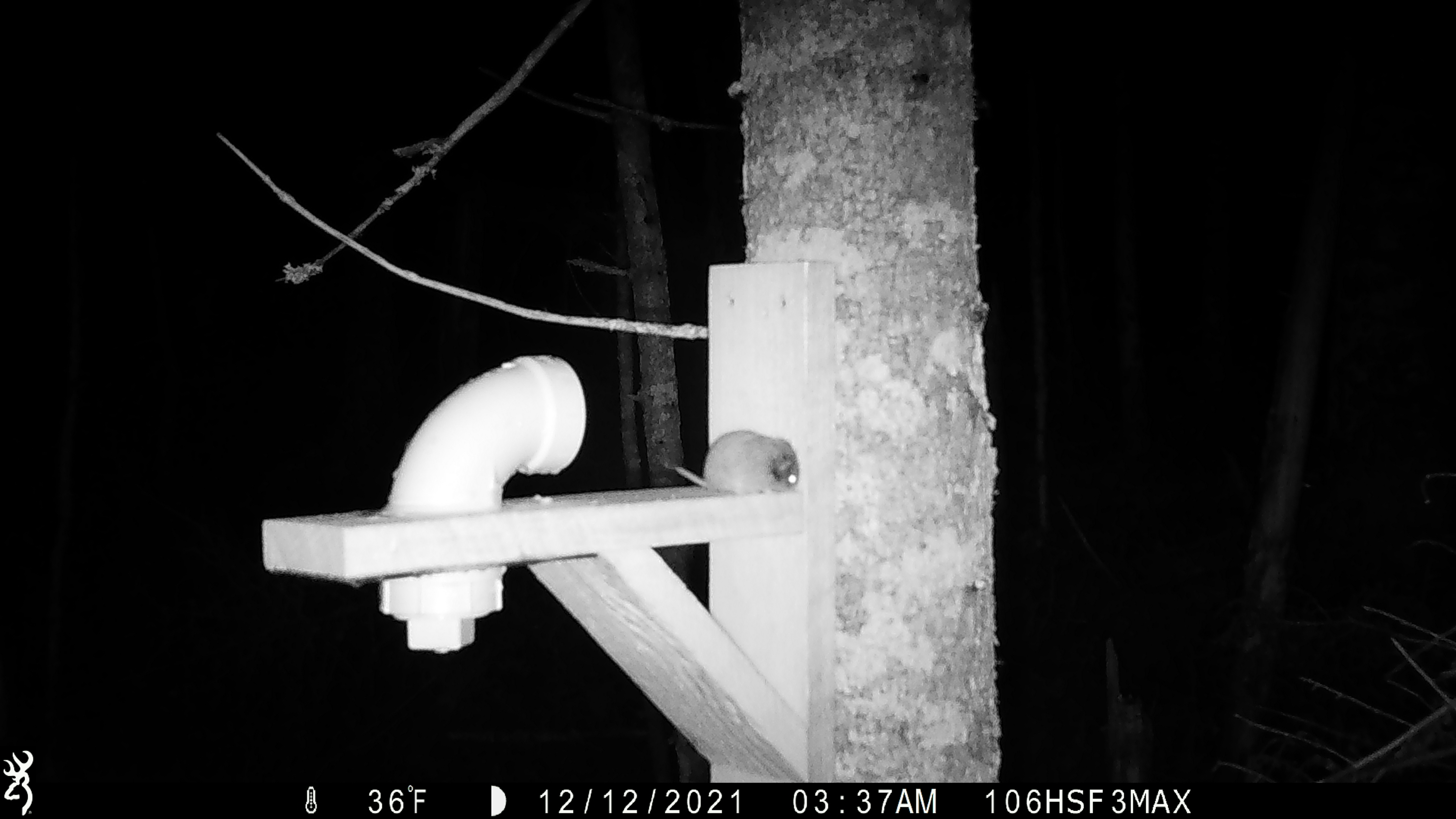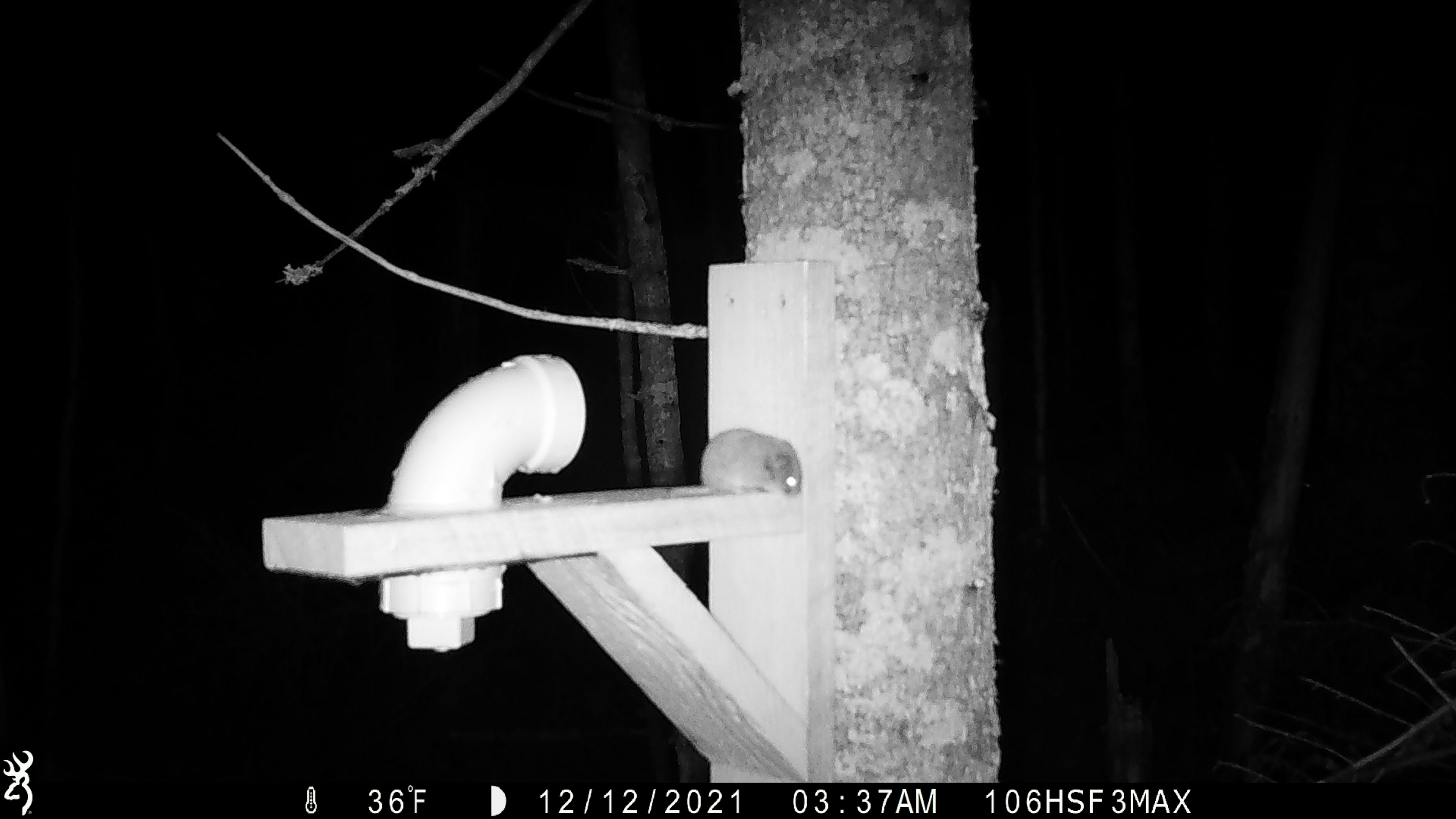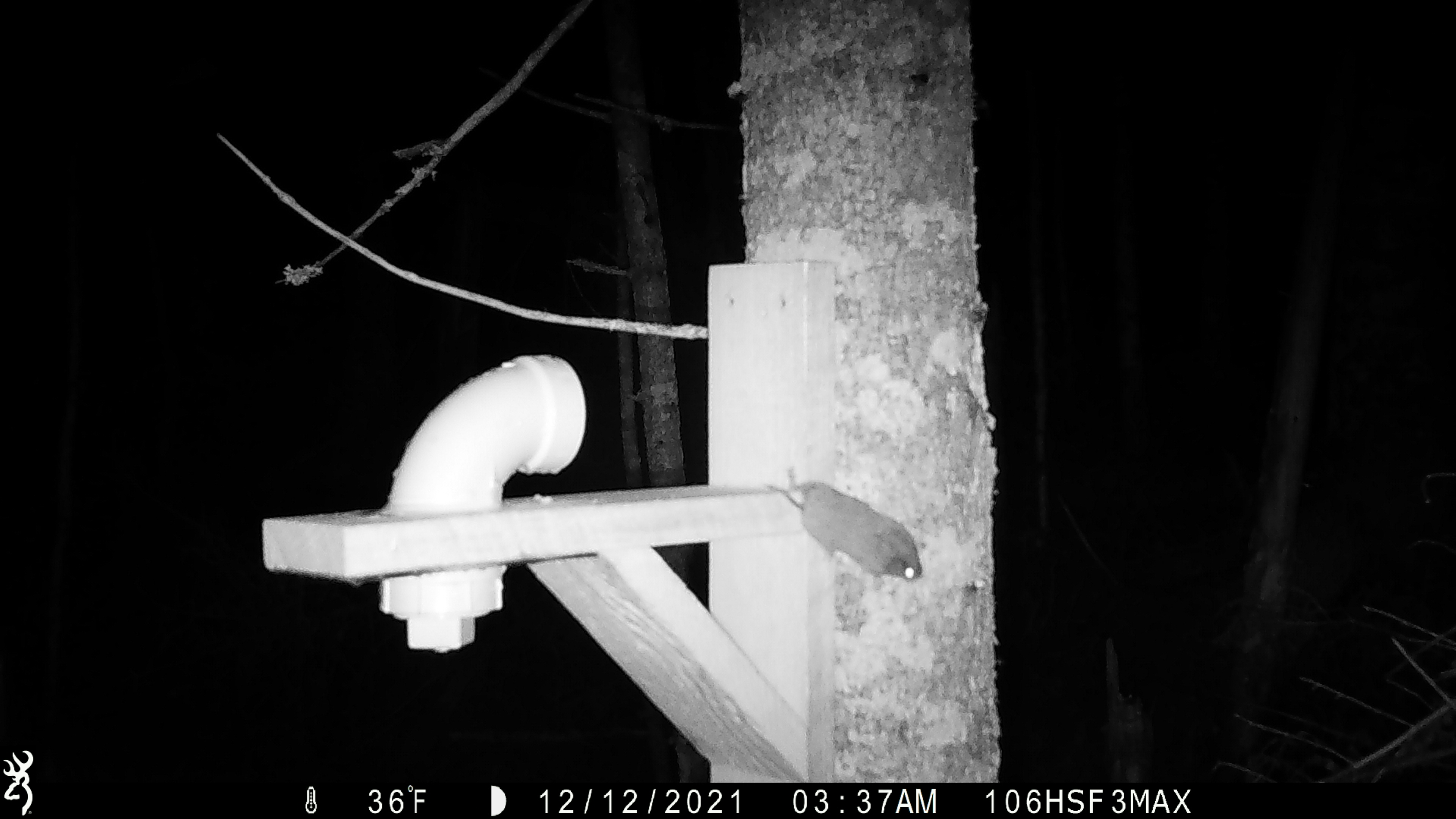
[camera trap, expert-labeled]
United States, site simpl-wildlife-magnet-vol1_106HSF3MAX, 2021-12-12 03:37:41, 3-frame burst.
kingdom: Animalia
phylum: Chordata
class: Mammalia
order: Rodentia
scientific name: Rodentia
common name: mouse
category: mouse sp.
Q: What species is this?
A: Mouse sp. (mouse) (Rodentia).